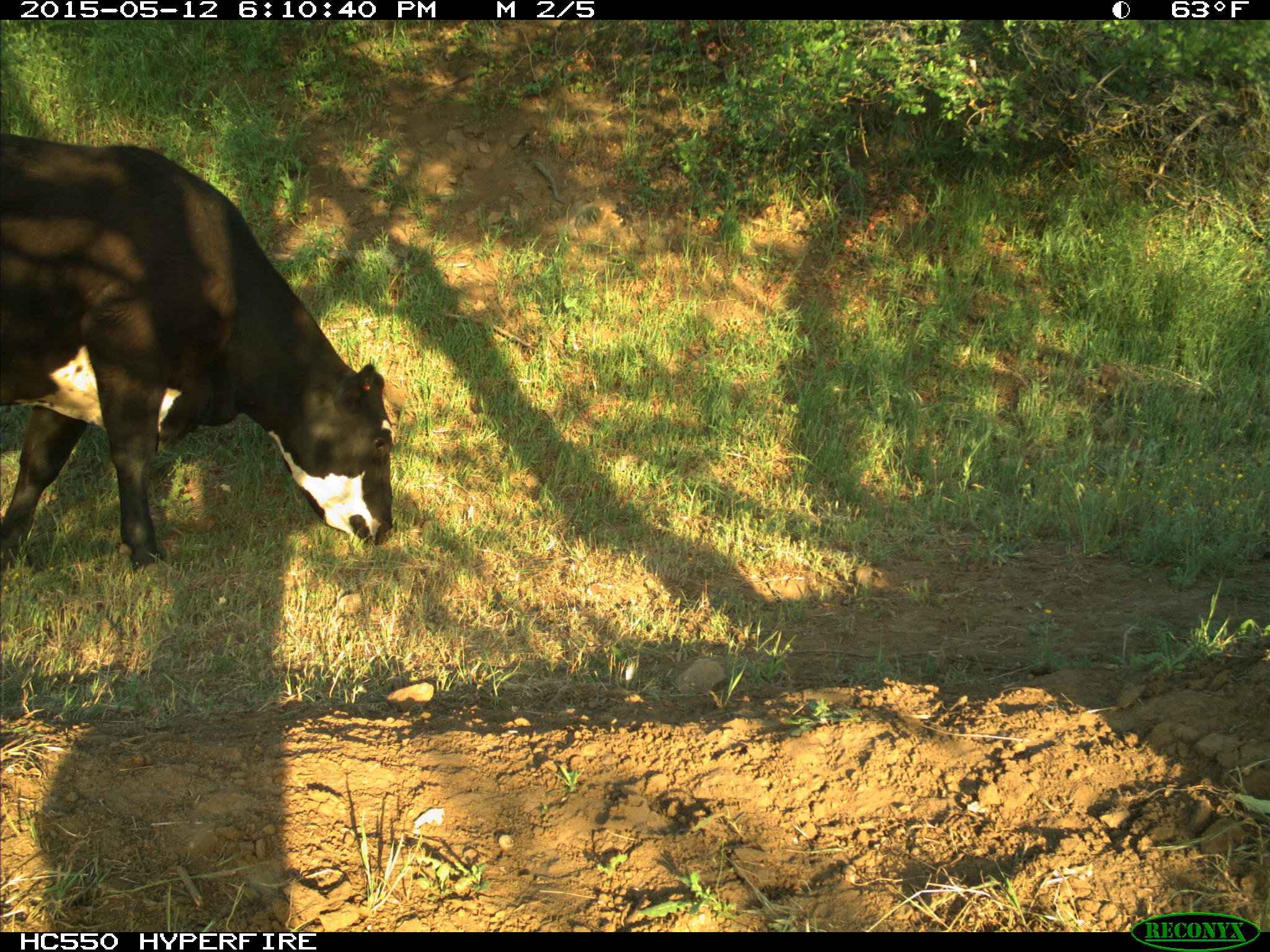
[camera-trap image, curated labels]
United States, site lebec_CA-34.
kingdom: Animalia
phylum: Chordata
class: Mammalia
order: Artiodactyla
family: Bovidae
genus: Bos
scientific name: Bos taurus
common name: domestic cow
Bos taurus (domestic cow).